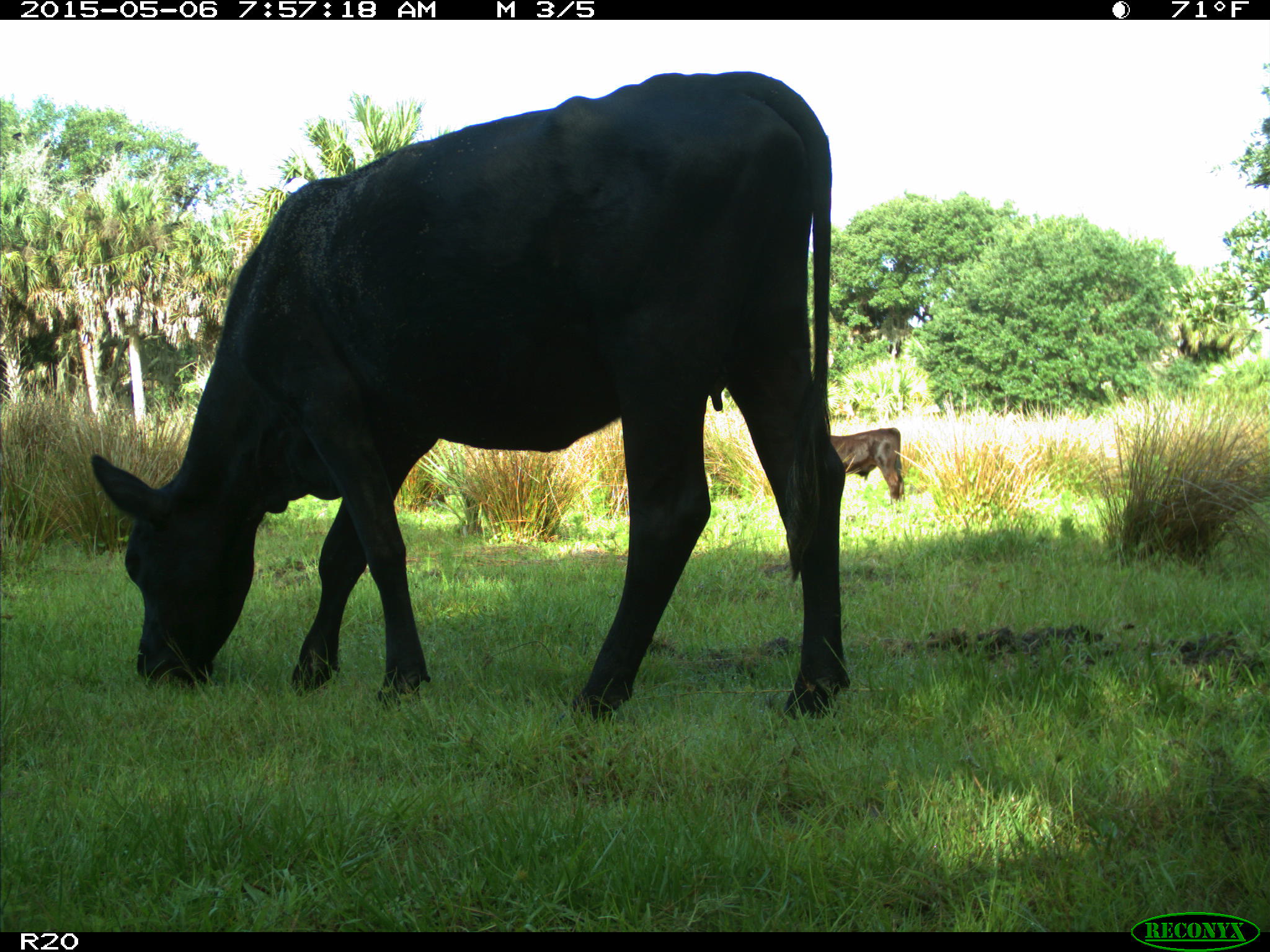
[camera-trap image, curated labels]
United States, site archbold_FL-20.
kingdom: Animalia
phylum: Chordata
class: Mammalia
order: Artiodactyla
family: Bovidae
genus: Bos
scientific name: Bos taurus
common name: domestic cow